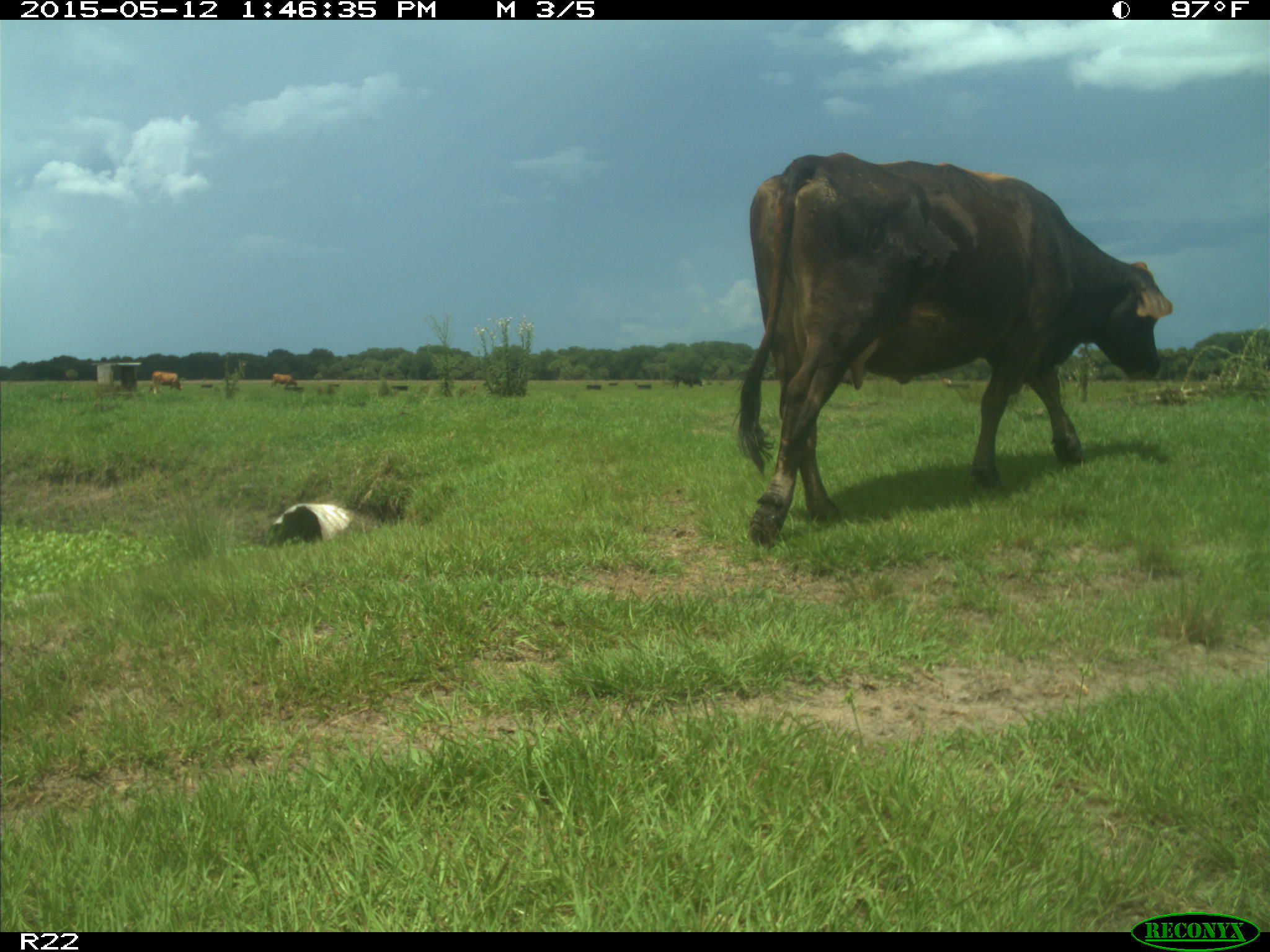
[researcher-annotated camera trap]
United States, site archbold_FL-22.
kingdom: Animalia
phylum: Chordata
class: Mammalia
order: Artiodactyla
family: Bovidae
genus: Bos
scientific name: Bos taurus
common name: domestic cow